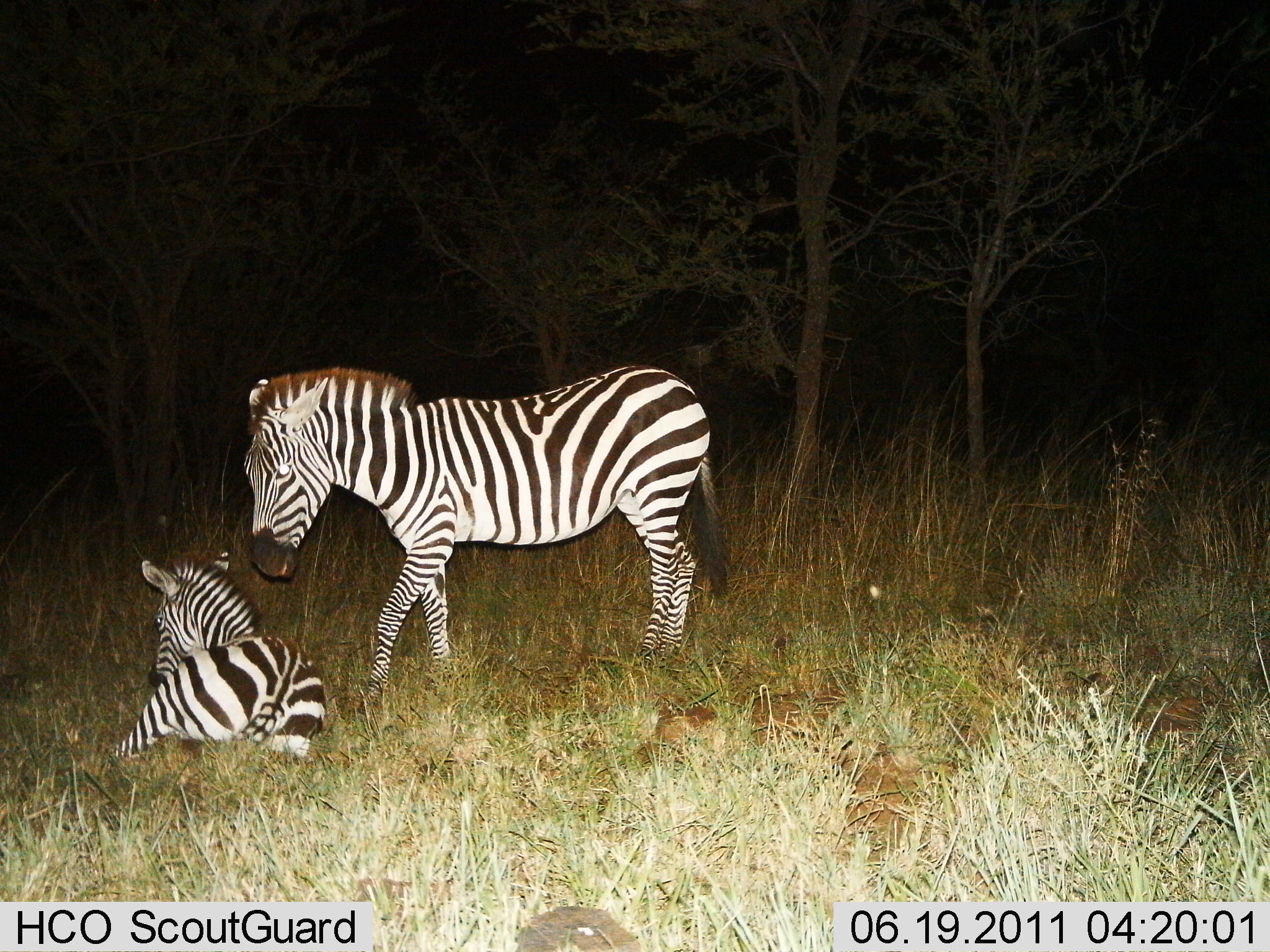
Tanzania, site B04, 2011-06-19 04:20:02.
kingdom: Animalia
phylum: Chordata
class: Mammalia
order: Perissodactyla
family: Equidae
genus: Equus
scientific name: Equus quagga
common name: plains zebra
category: zebra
Zebra (plains zebra) (Equus quagga), count 2. Behavior (volunteer vote fractions): standing 83%, resting 100%, moving 0%, interacting 17%. Young present (vote fraction): 33%. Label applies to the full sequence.